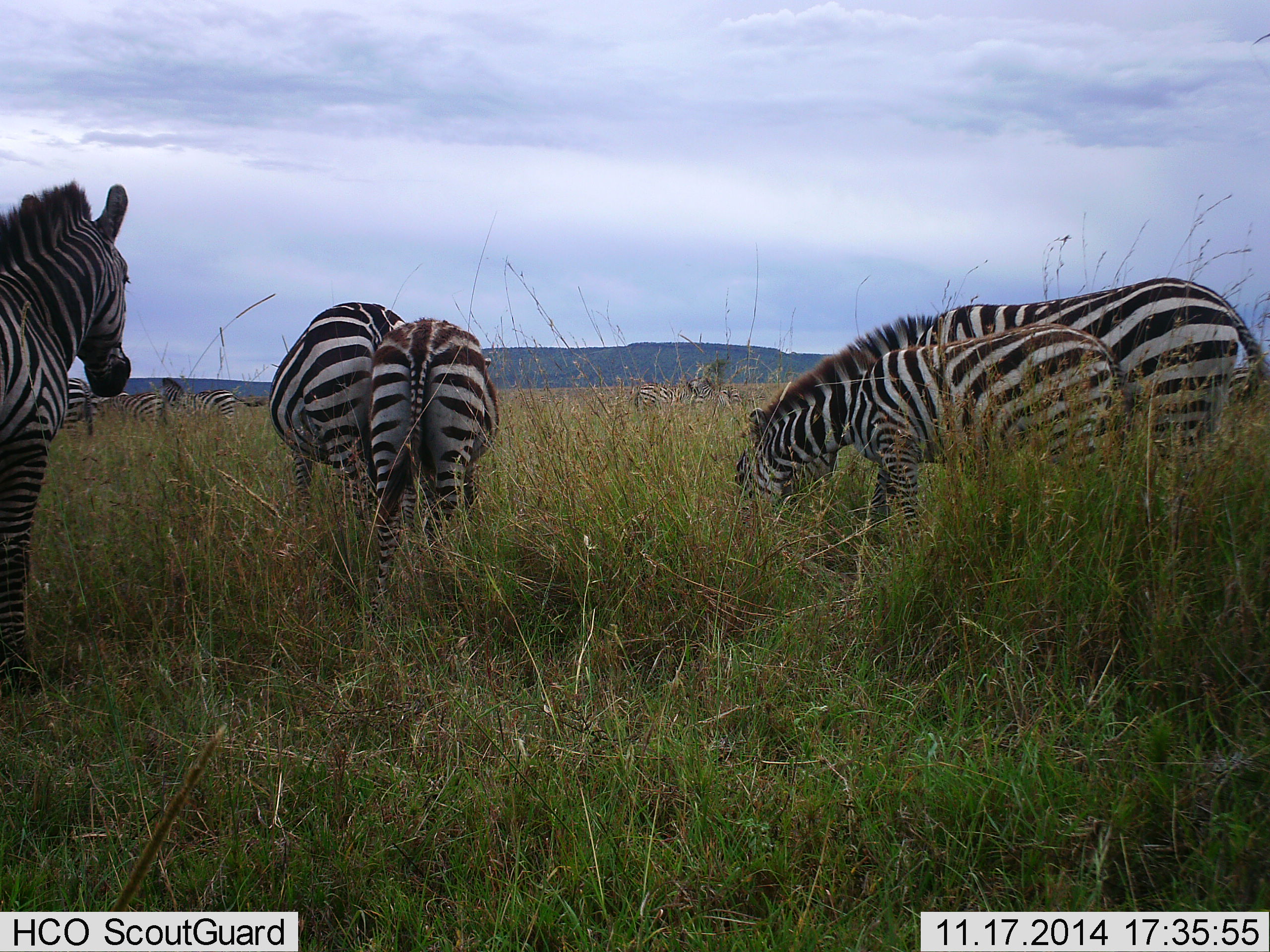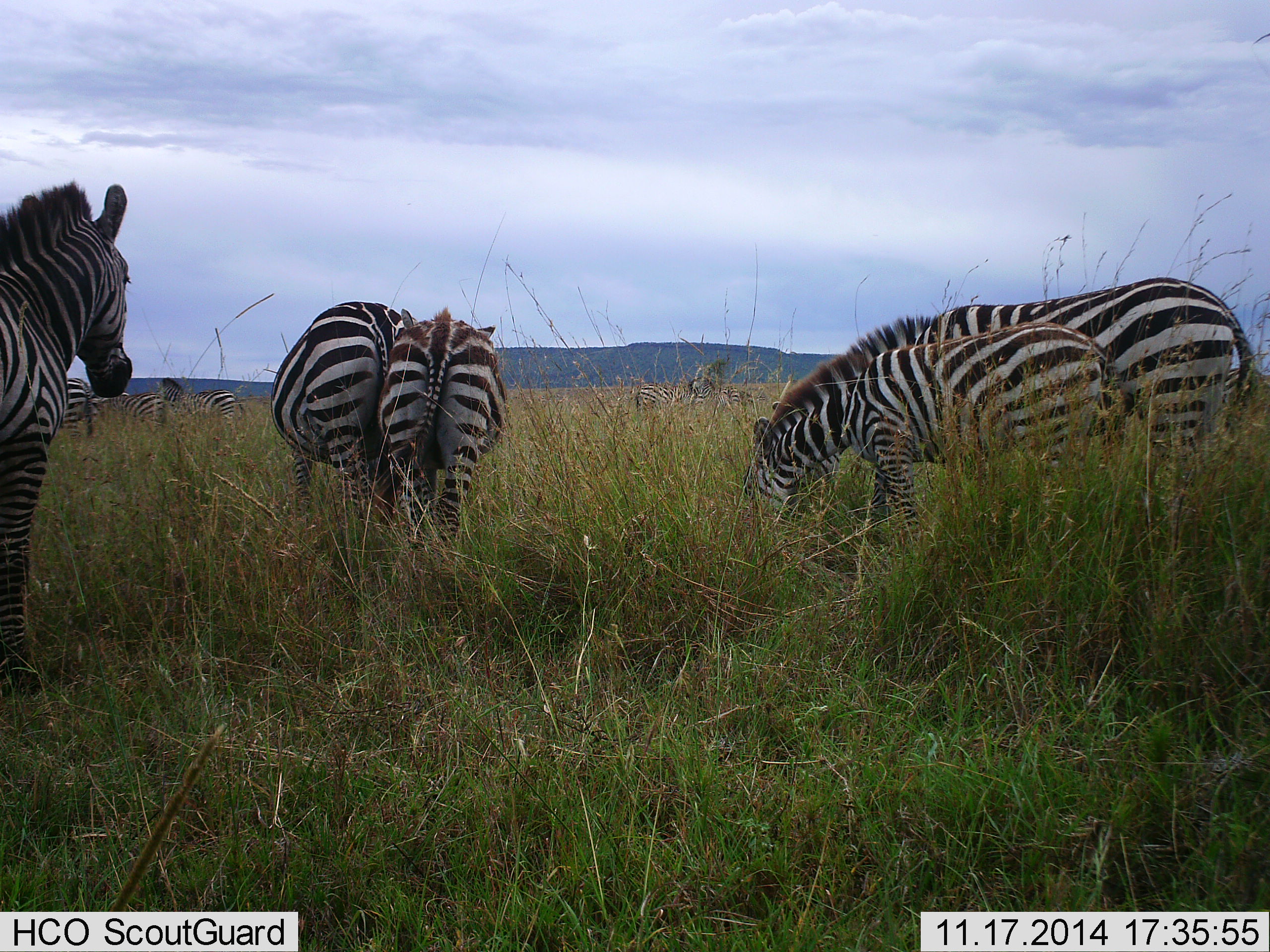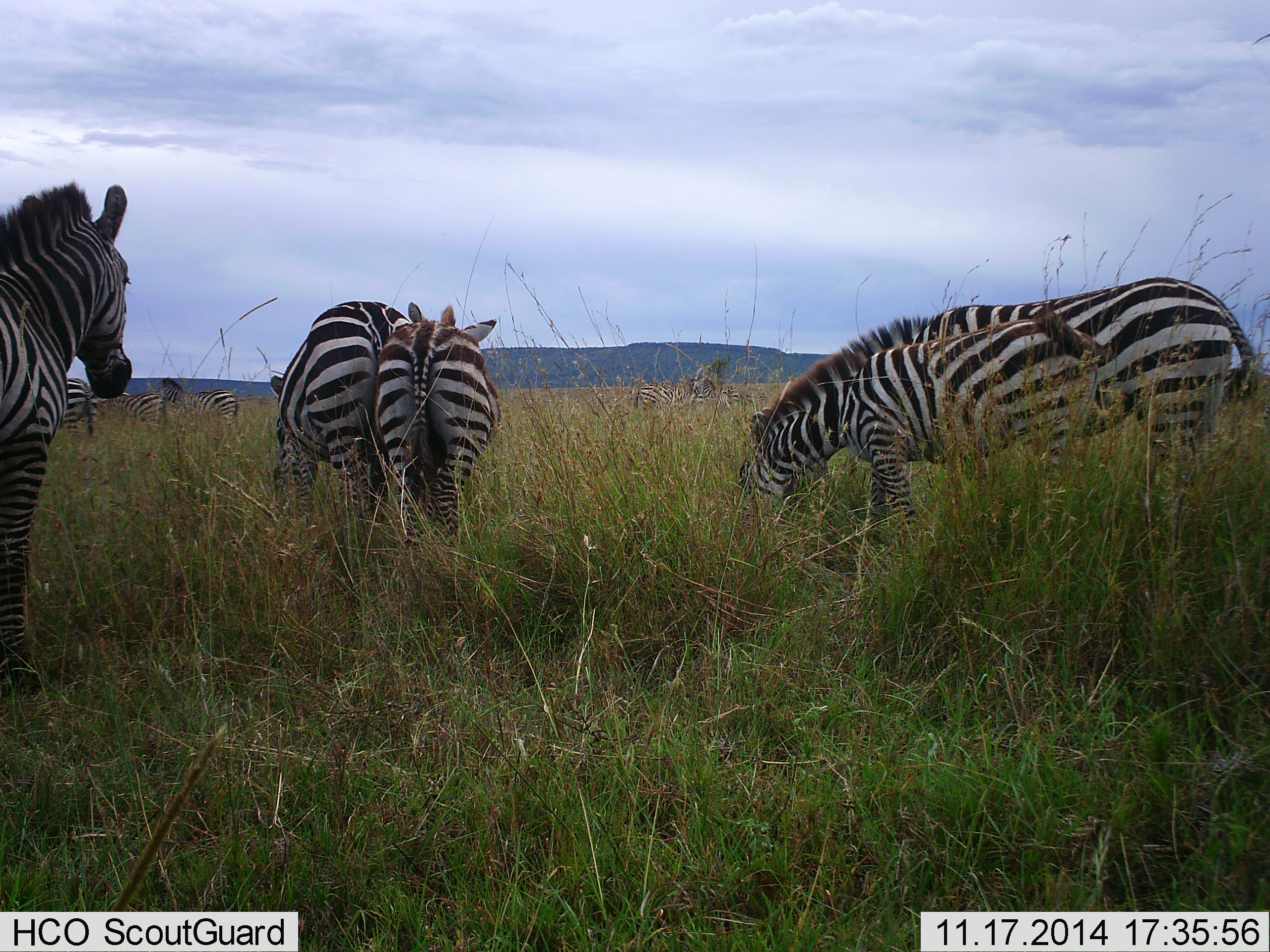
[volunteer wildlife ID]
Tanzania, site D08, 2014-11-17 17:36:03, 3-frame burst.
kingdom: Animalia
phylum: Chordata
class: Mammalia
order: Perissodactyla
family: Equidae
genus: Equus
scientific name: Equus quagga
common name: plains zebra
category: zebra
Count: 9.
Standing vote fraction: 90%.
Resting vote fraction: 0%.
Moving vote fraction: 10%.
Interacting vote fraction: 30%.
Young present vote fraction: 60%.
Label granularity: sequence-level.